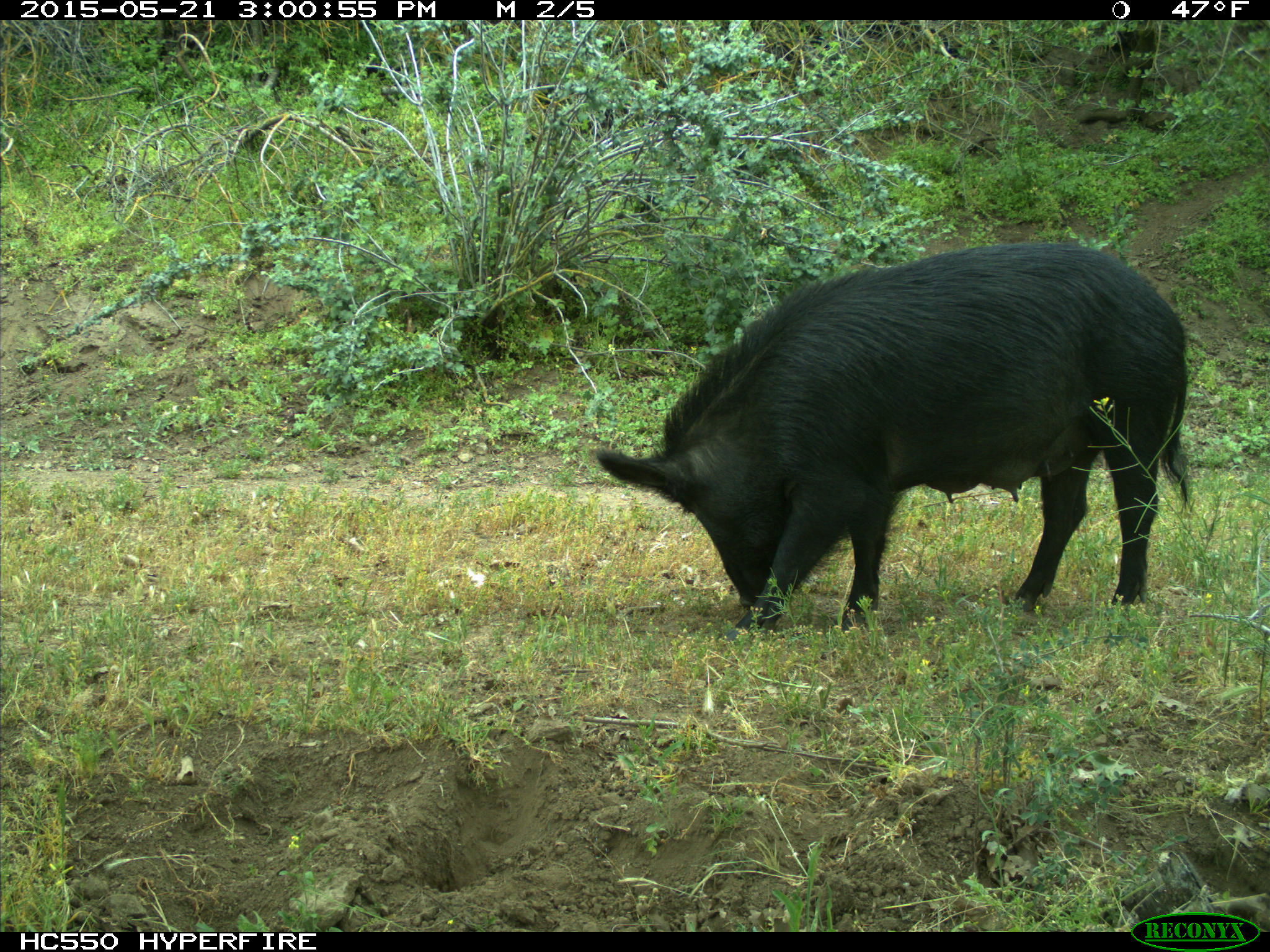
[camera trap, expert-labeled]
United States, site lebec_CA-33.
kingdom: Animalia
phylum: Chordata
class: Mammalia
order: Artiodactyla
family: Suidae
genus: Sus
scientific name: Sus scrofa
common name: wild boar